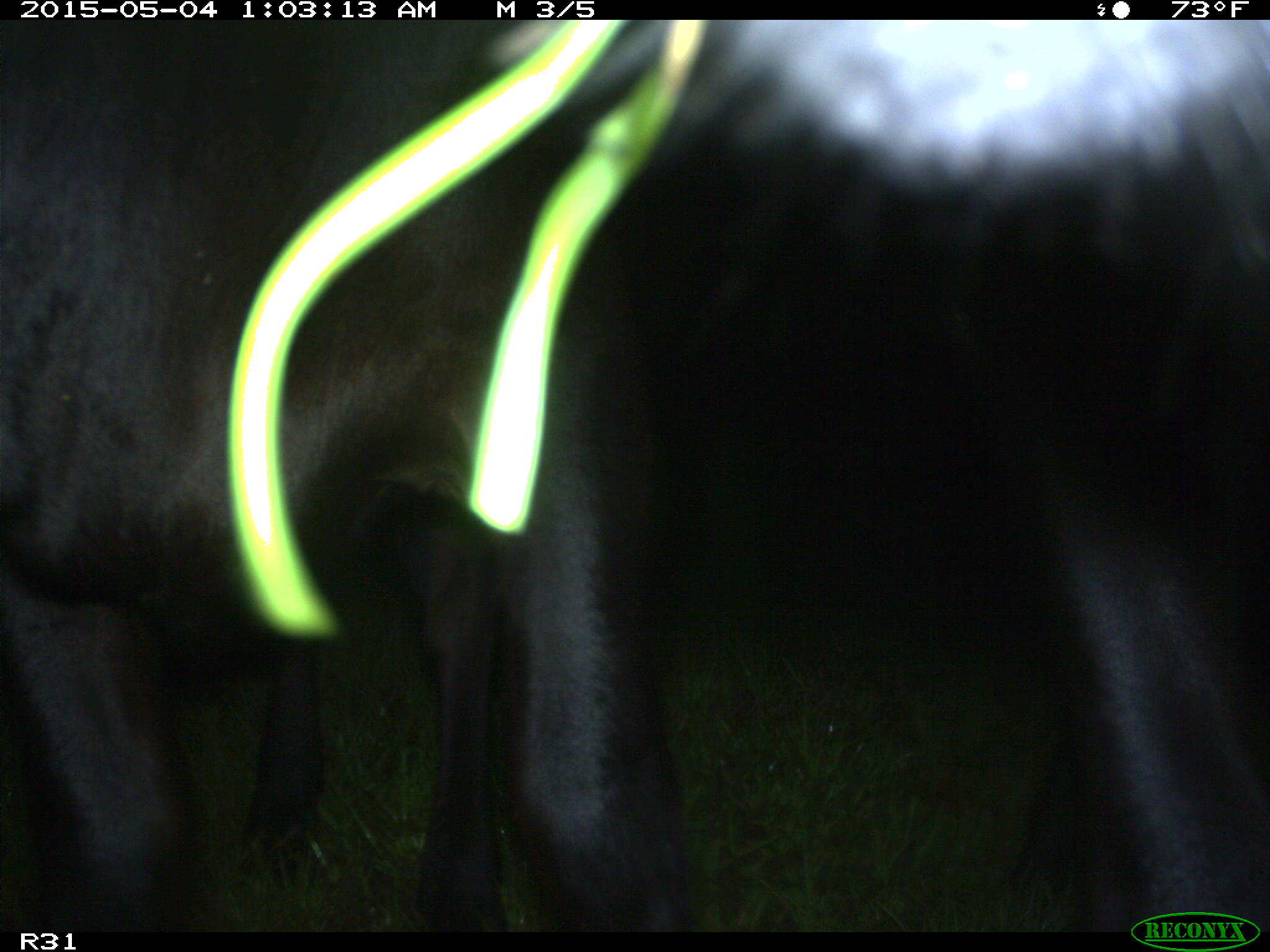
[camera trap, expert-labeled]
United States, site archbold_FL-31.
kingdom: Animalia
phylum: Chordata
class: Mammalia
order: Artiodactyla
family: Bovidae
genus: Bos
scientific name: Bos taurus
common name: domestic cow